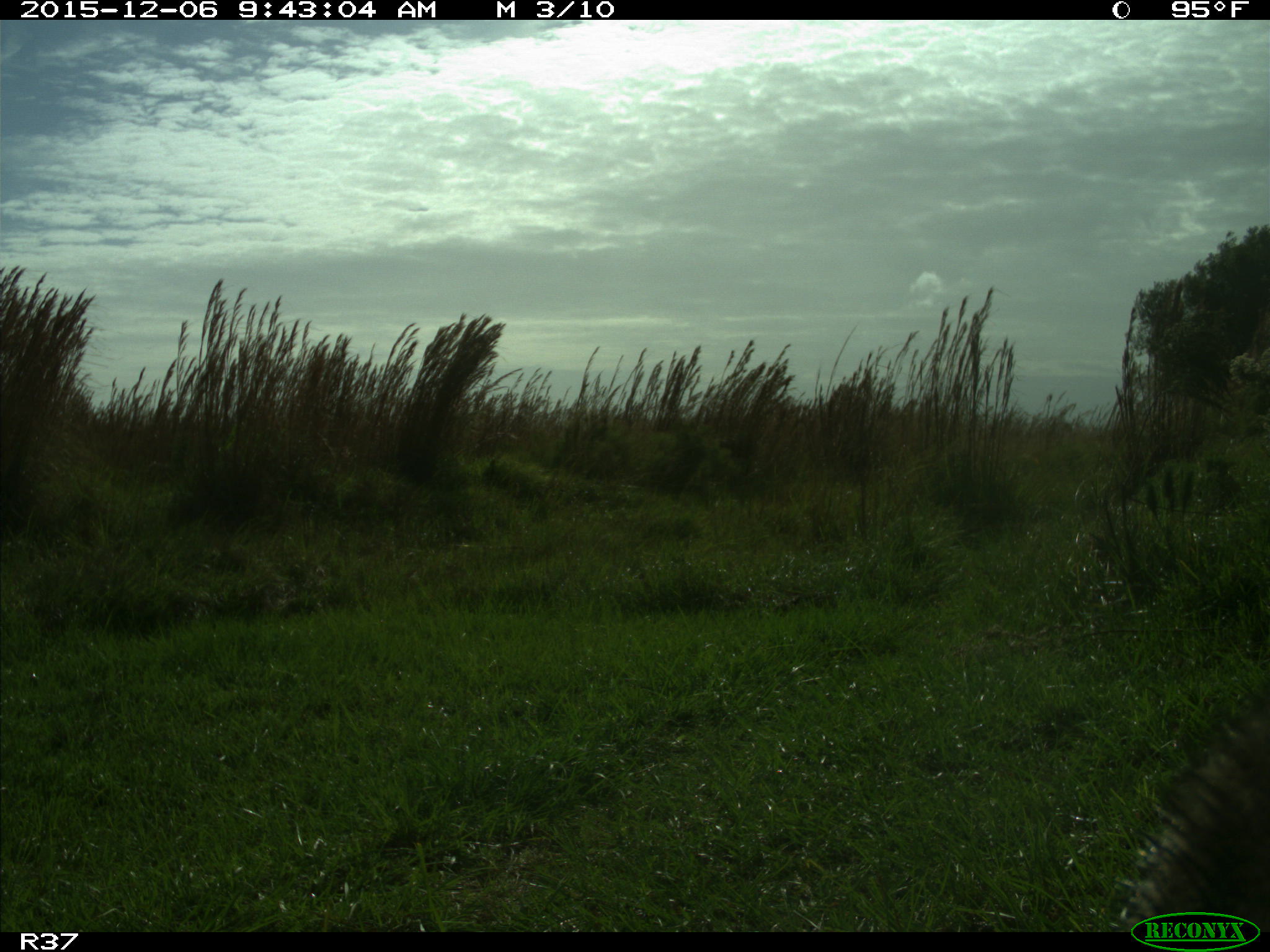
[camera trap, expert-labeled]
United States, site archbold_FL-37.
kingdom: Animalia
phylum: Chordata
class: Mammalia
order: Carnivora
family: Procyonidae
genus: Procyon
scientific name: Procyon lotor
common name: common raccoon